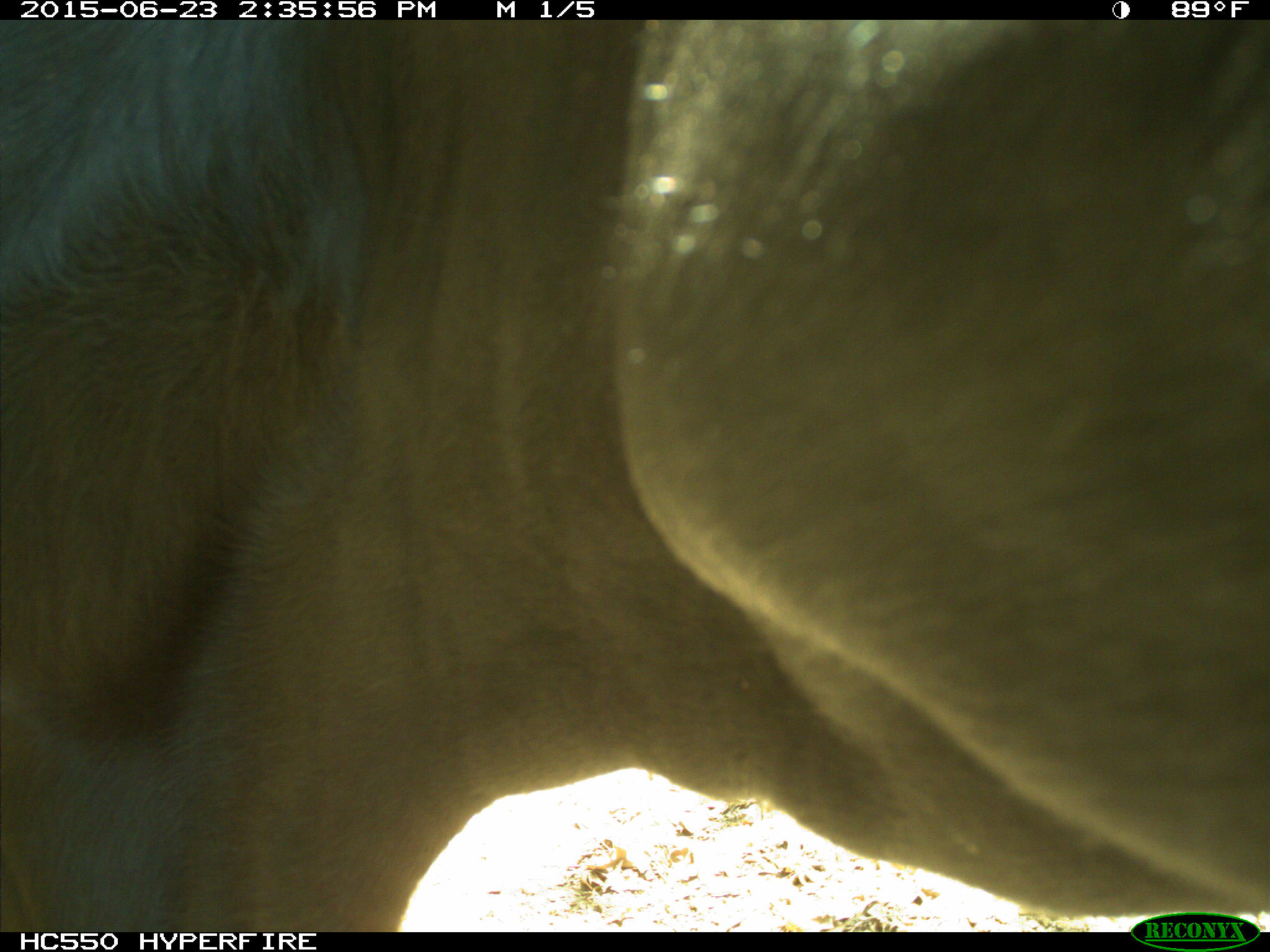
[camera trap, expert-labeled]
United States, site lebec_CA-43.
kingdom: Animalia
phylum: Chordata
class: Mammalia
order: Artiodactyla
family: Bovidae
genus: Bos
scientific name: Bos taurus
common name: domestic cow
Bos taurus (domestic cow).